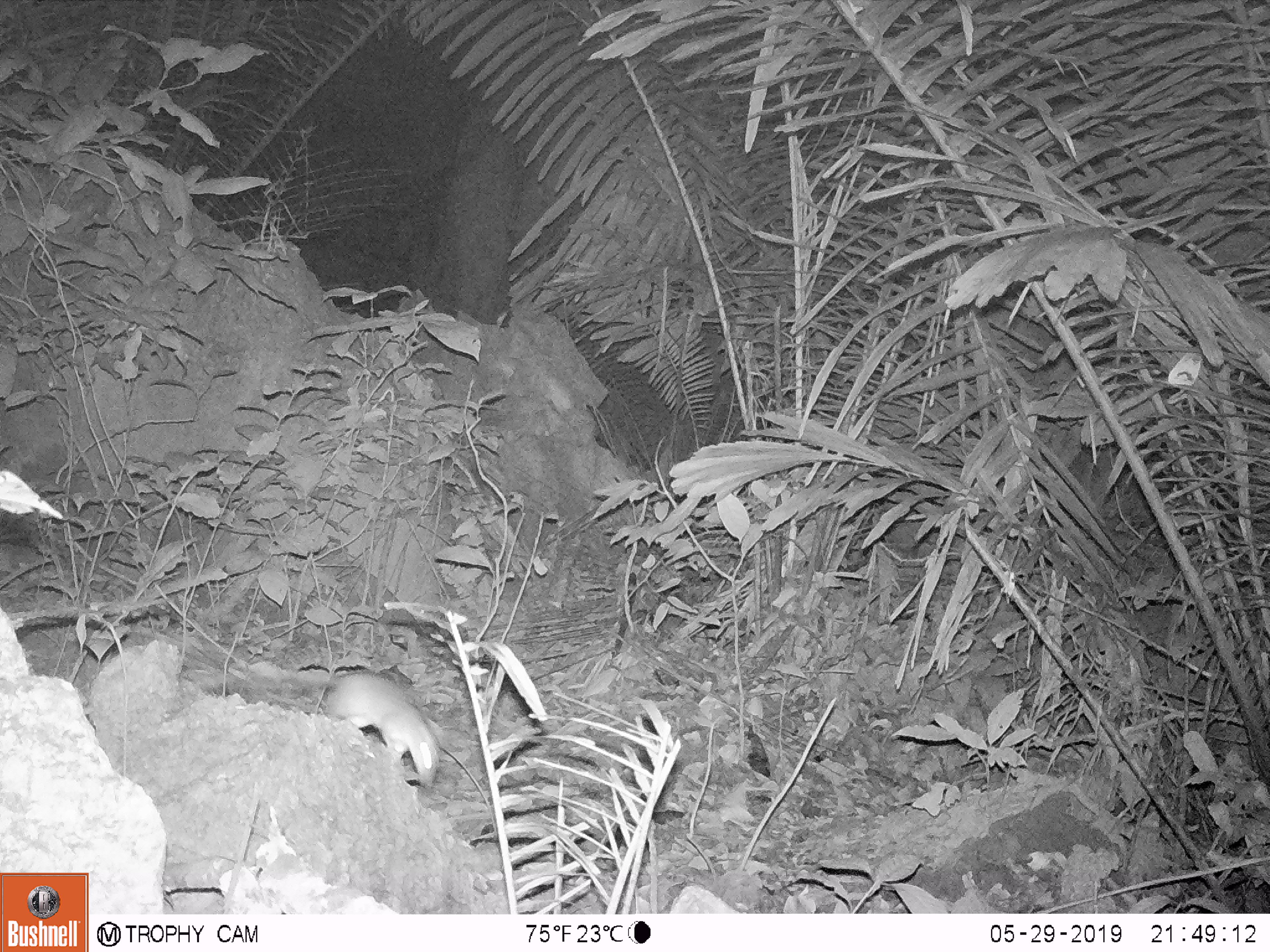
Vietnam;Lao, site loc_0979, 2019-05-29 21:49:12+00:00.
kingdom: Animalia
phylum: Chordata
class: Mammalia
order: Rodentia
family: Muridae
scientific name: Muridae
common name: old-world mice and rats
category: unidentified murid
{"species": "unidentified murid (old-world mice and rats) (Muridae)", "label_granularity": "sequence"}